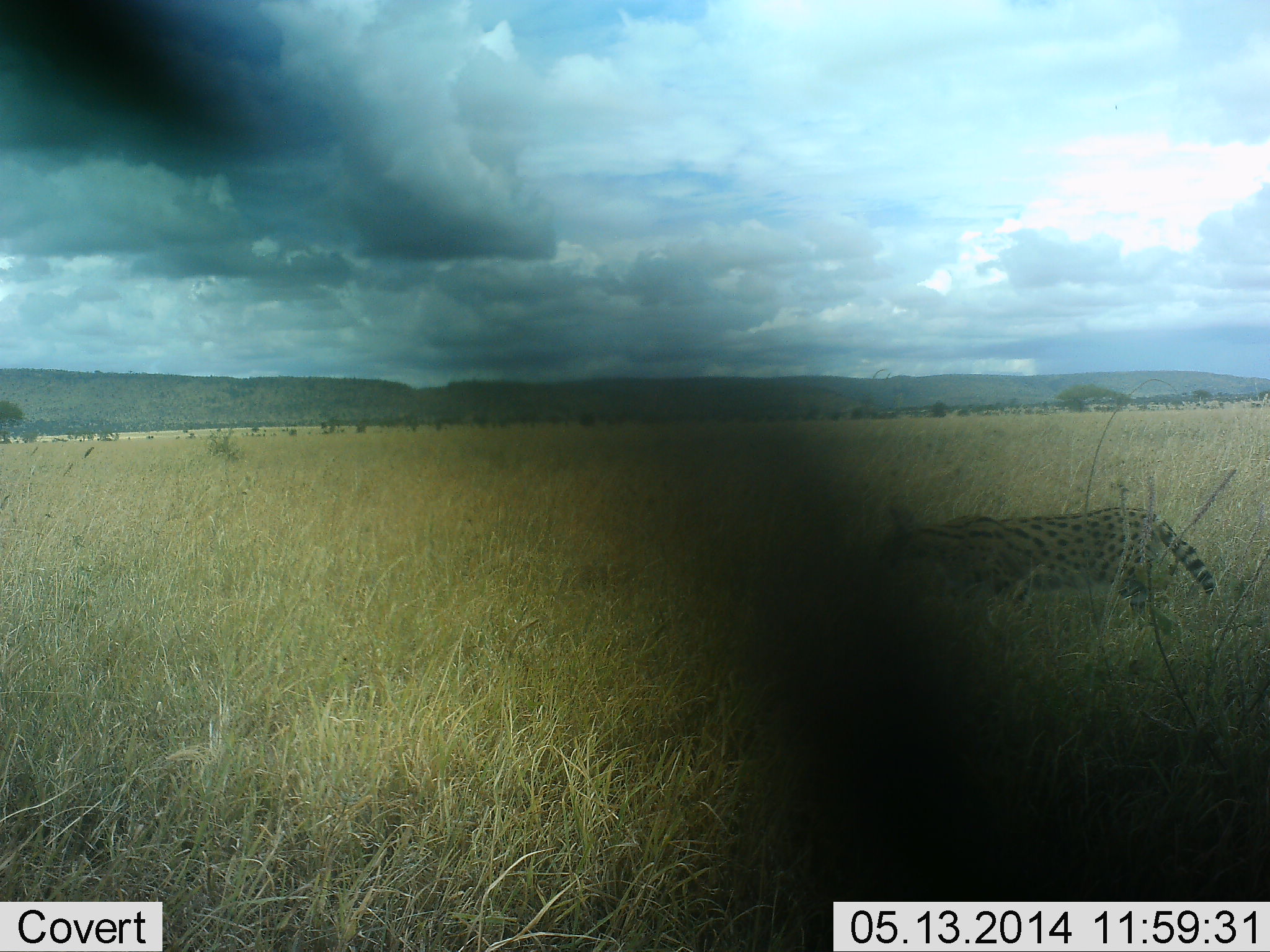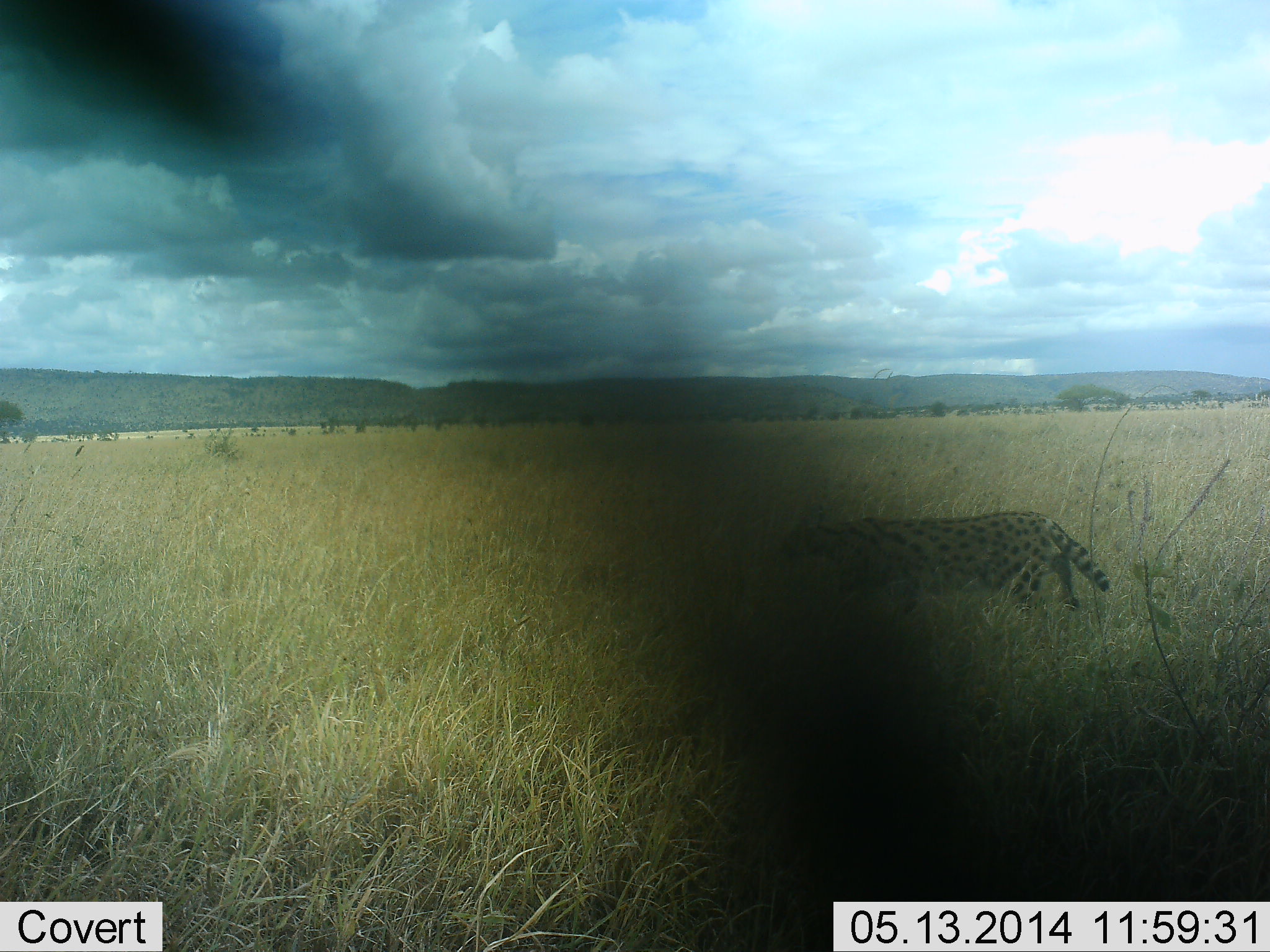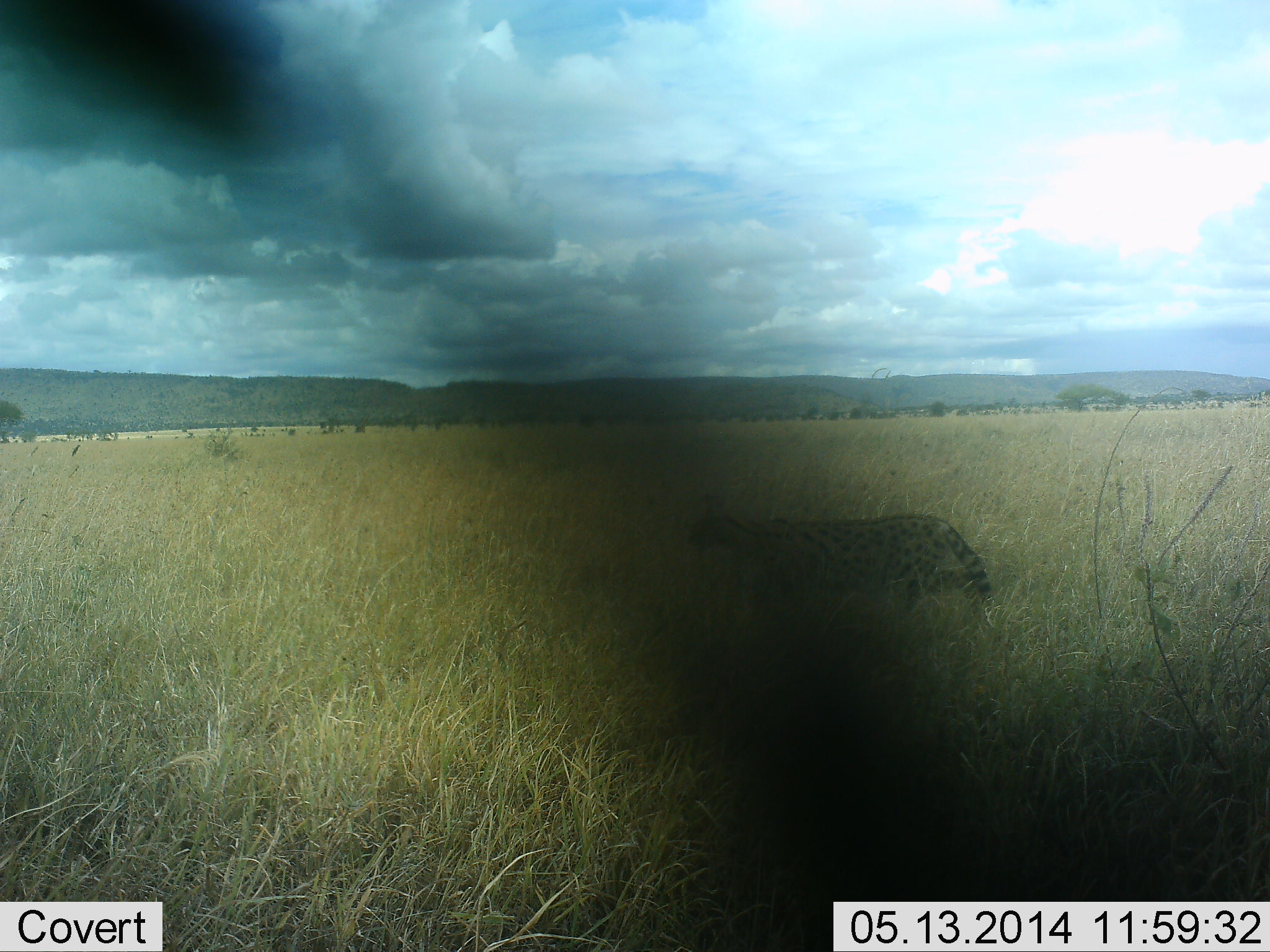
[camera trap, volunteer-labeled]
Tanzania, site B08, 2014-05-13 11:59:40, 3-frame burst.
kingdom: Animalia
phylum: Chordata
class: Mammalia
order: Carnivora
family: Felidae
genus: Leptailurus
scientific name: Leptailurus serval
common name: serval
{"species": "serval (Leptailurus serval)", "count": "1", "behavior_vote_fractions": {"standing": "0%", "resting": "0%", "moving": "100%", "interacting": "0%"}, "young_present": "0%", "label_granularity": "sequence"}